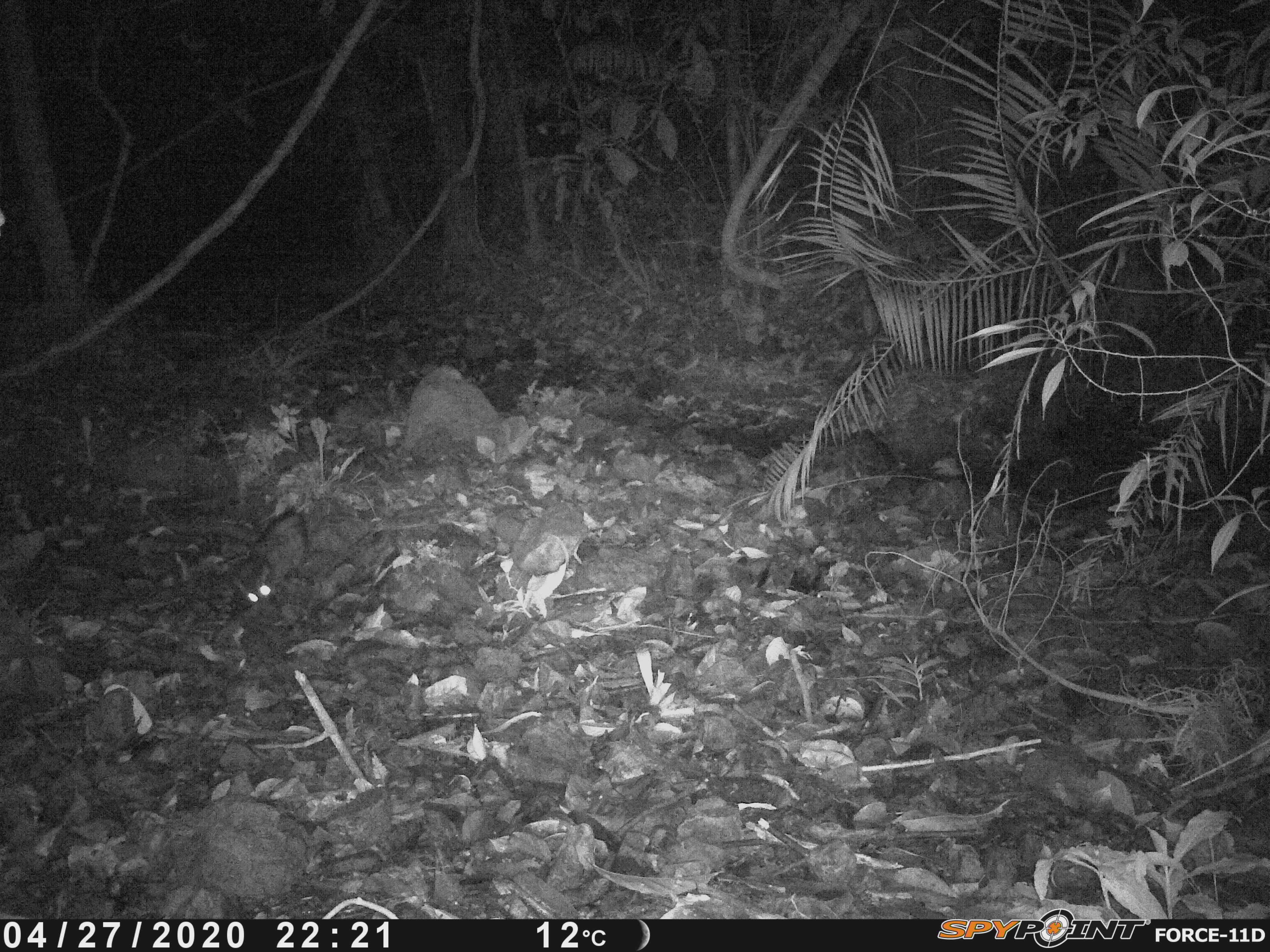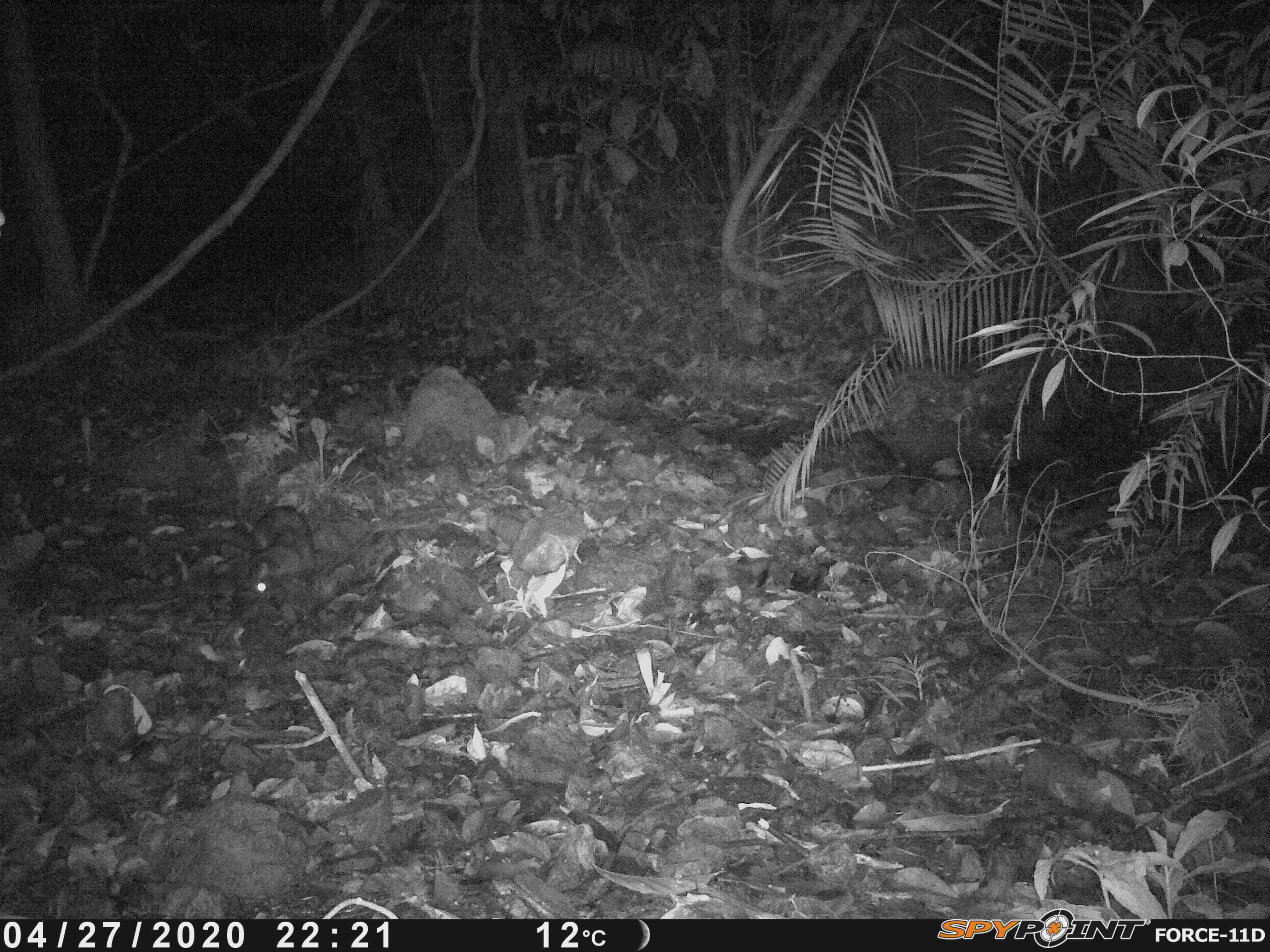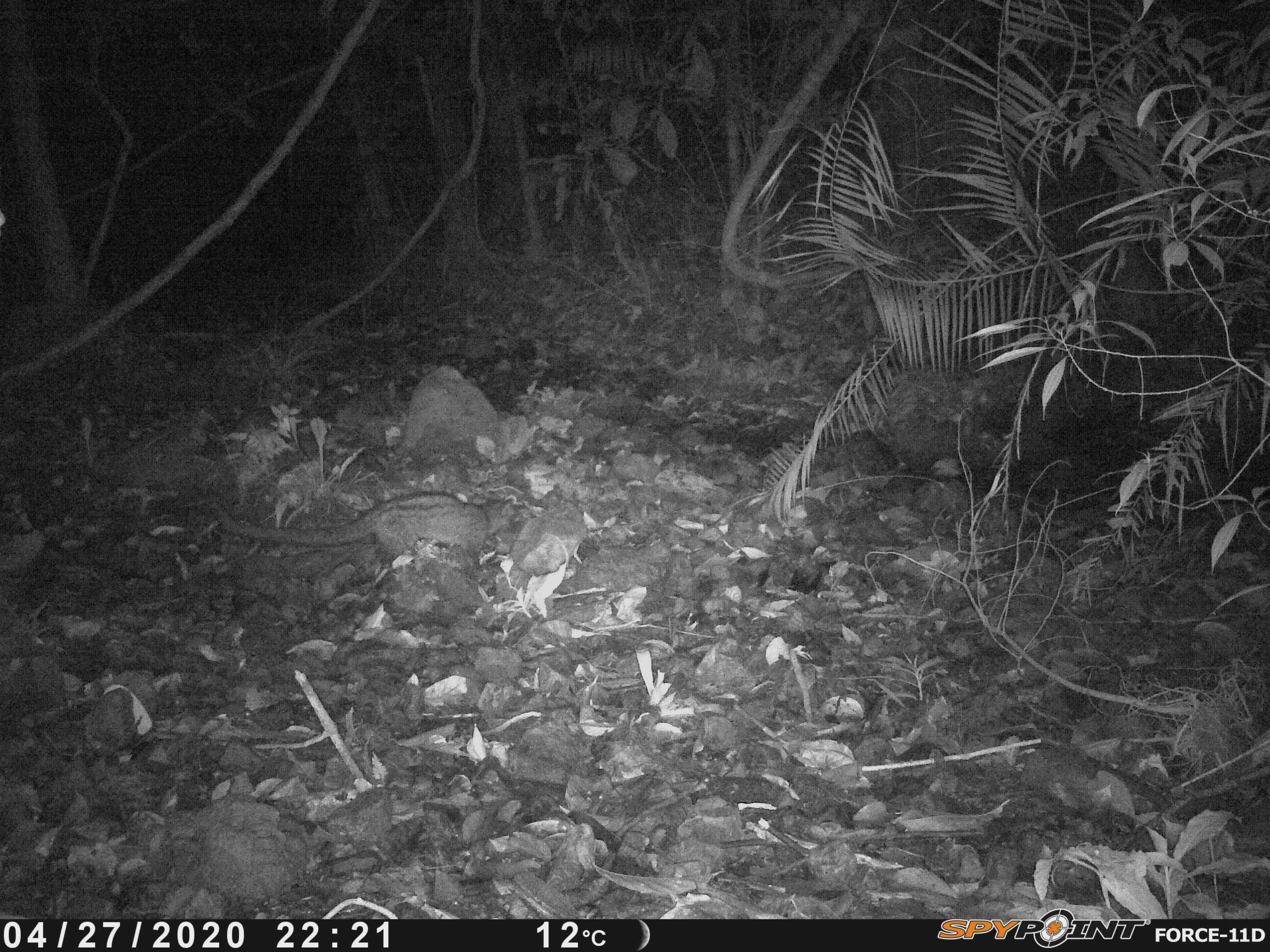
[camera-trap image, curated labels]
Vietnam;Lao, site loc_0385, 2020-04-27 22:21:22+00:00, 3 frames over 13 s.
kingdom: Animalia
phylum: Chordata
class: Mammalia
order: Carnivora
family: Viverridae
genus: Paradoxurus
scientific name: Paradoxurus hermaphroditus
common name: common palm civet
Common palm civet (Paradoxurus hermaphroditus). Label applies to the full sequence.